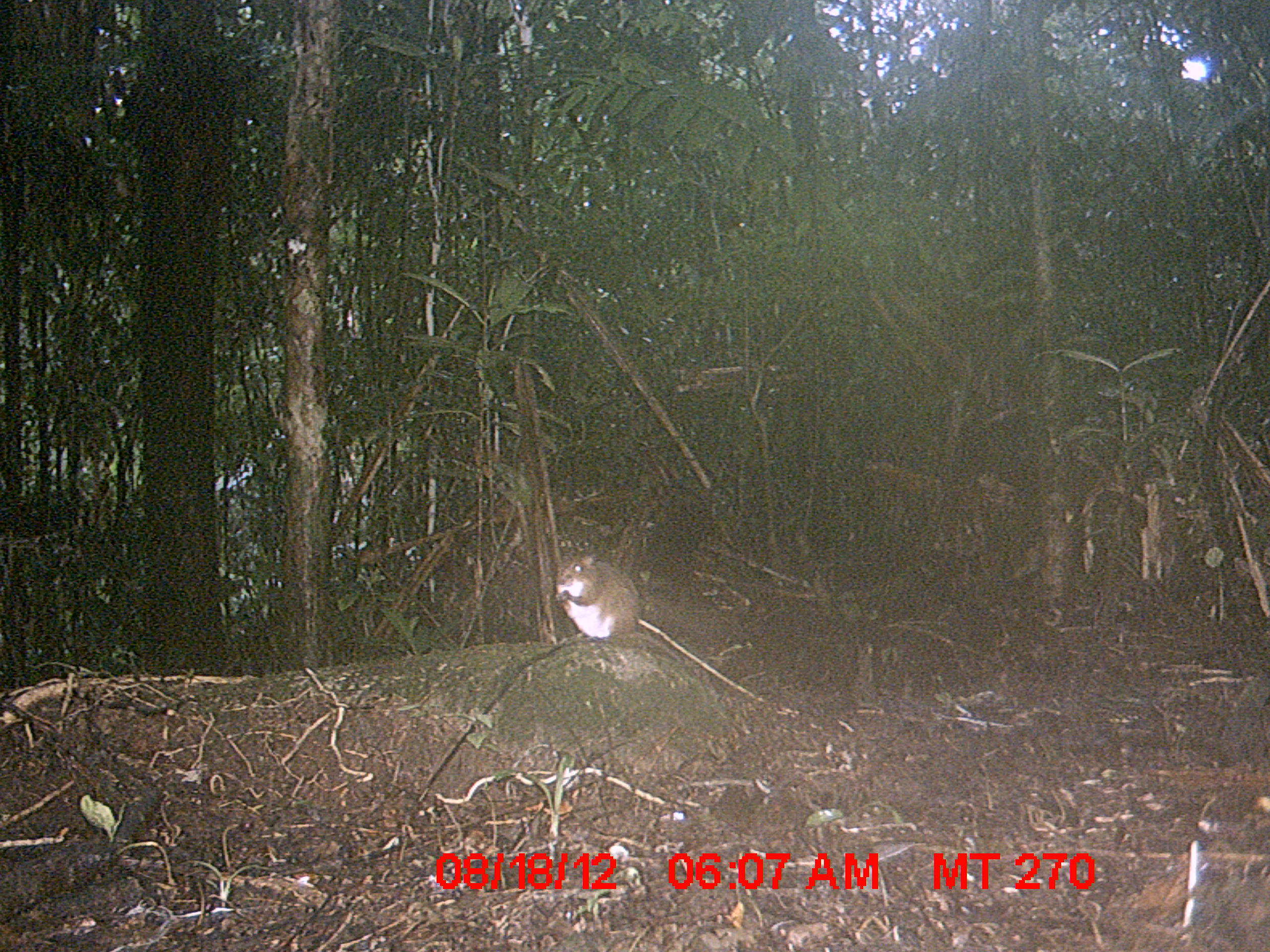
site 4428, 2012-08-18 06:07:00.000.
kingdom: Animalia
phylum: Chordata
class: Mammalia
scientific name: Mammalia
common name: mammals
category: small mammal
Small mammal (mammals) (Mammalia), count 1.